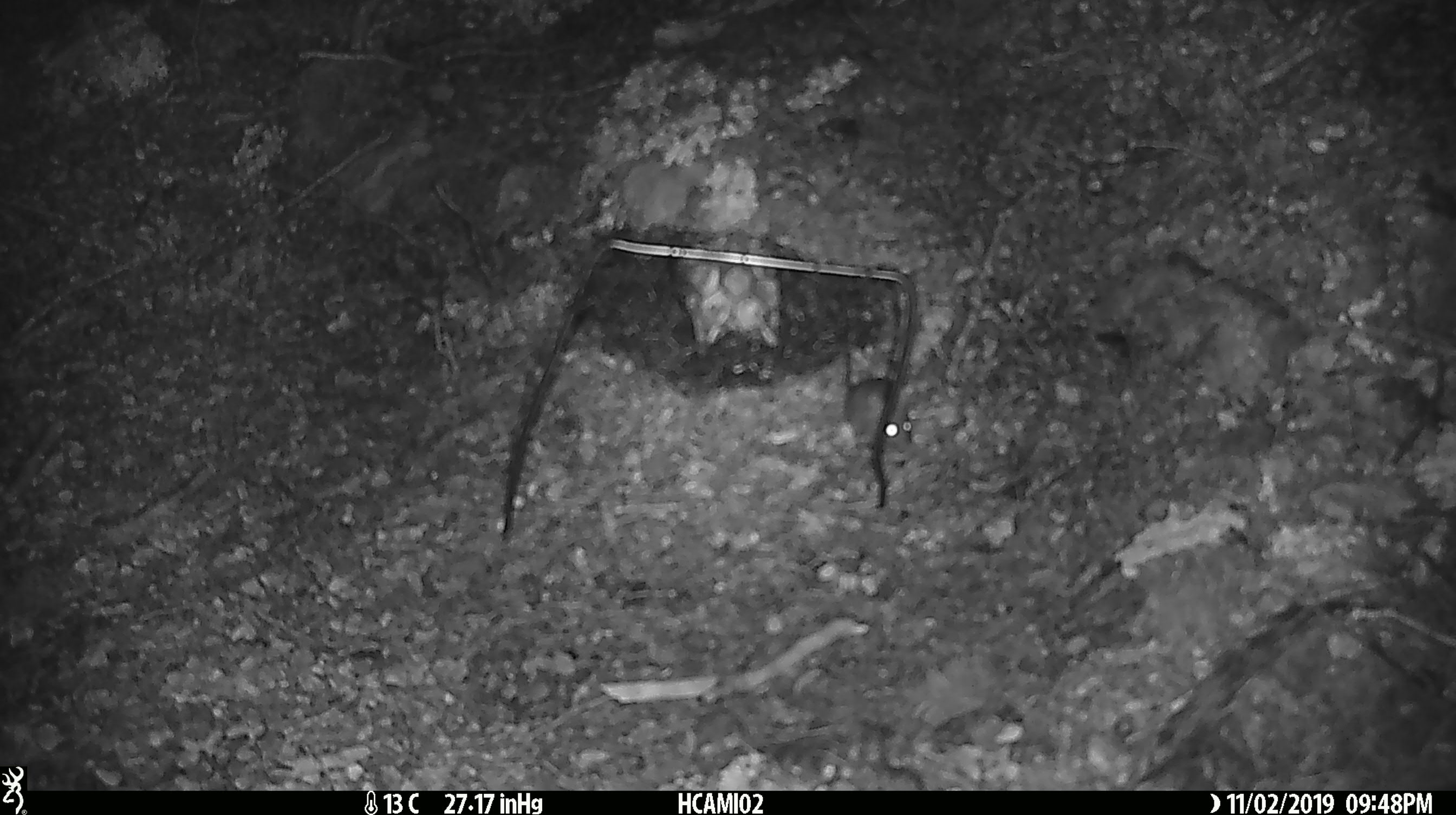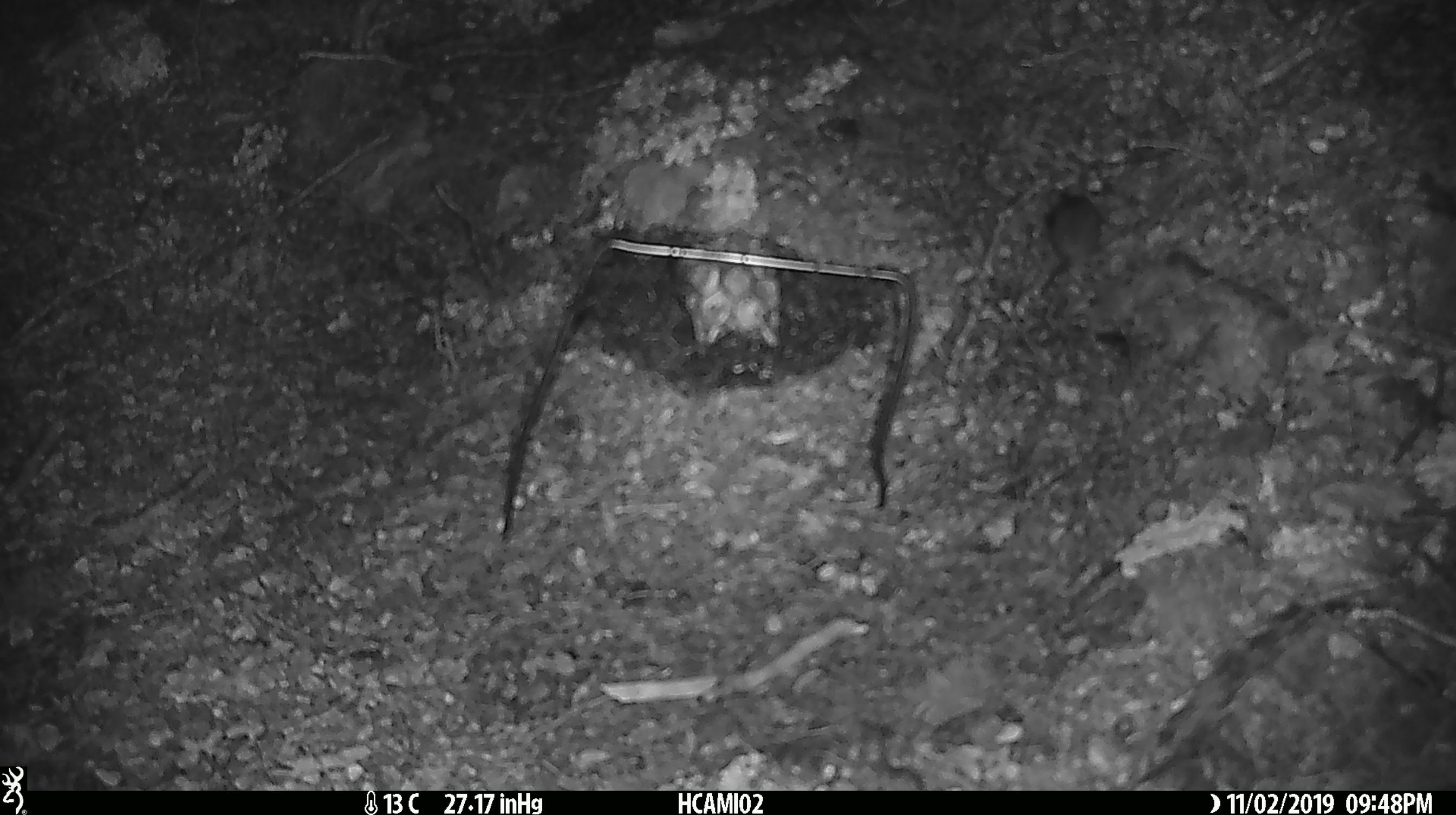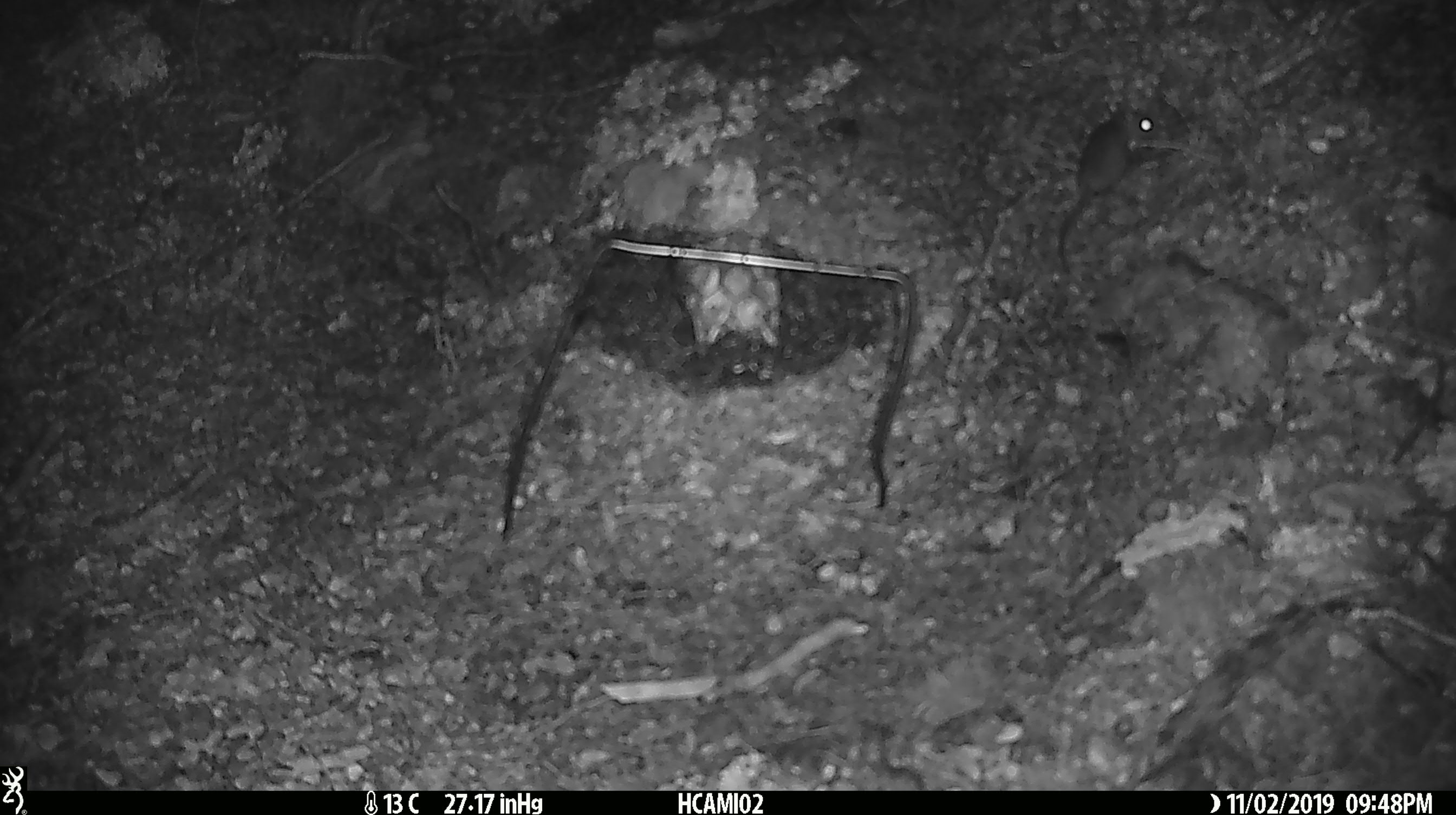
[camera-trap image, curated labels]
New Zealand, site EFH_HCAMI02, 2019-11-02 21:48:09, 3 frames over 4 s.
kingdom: Animalia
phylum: Chordata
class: Mammalia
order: Rodentia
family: Muridae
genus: Mus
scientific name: Mus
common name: mouse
Mouse (Mus).